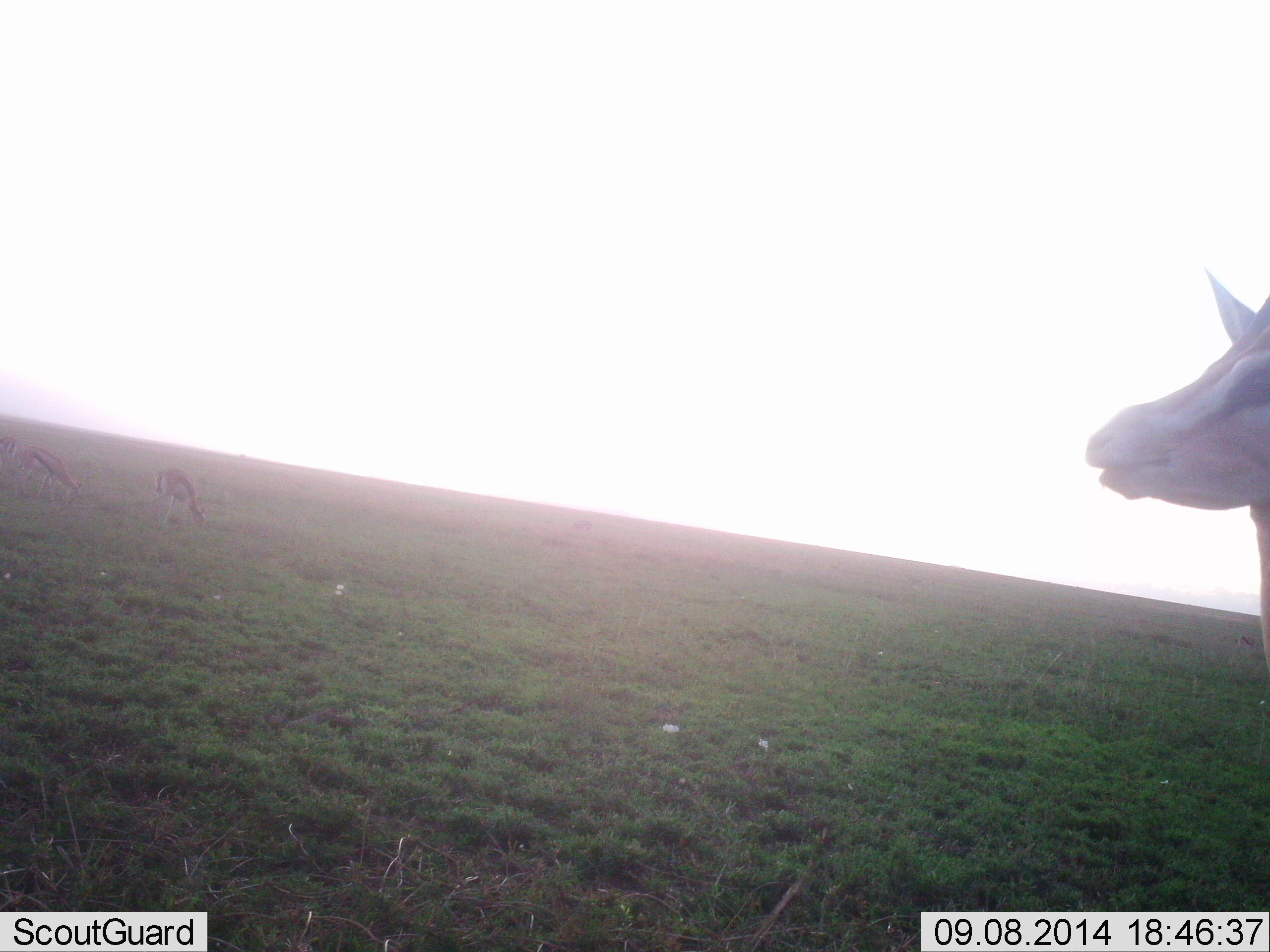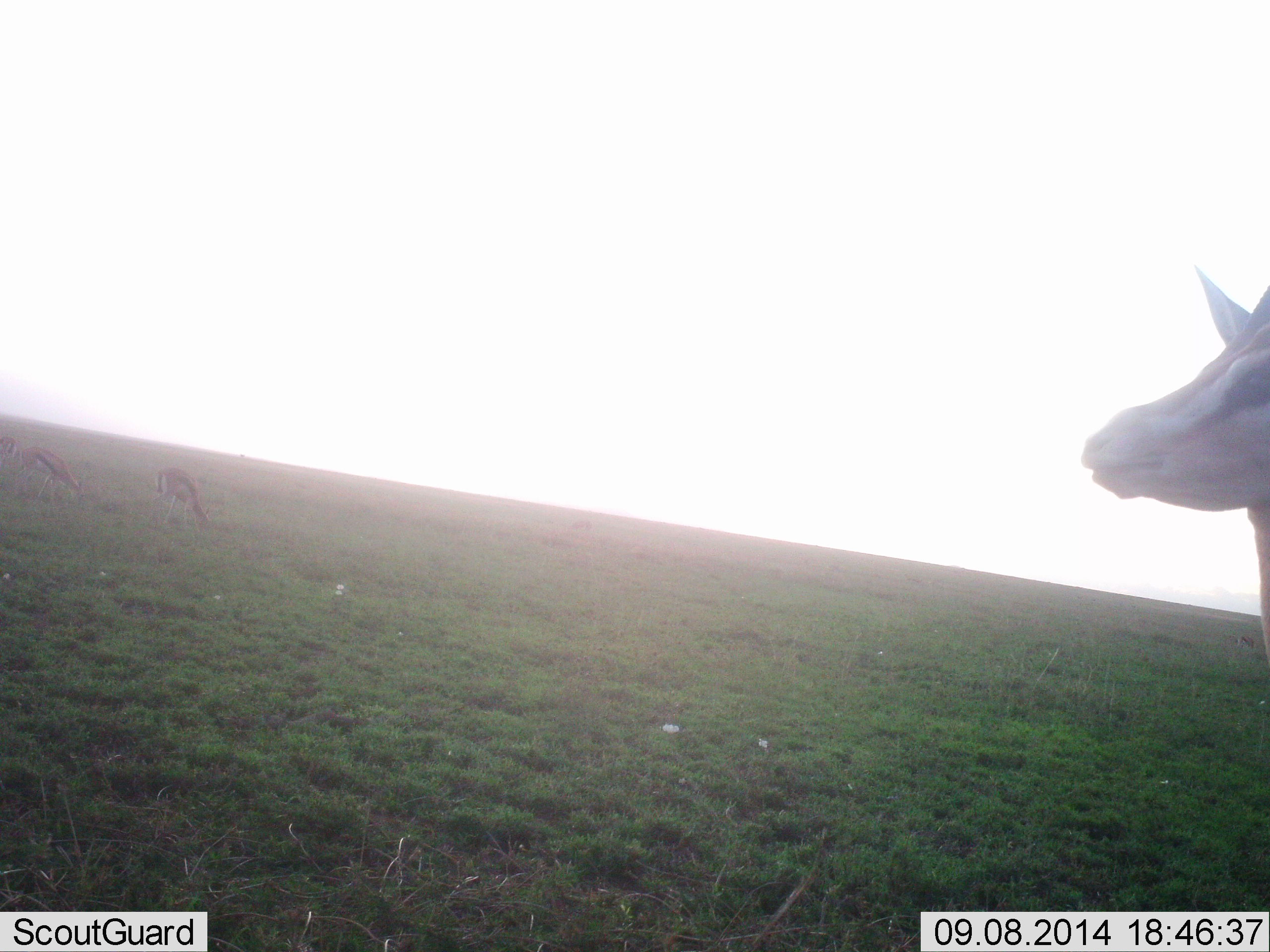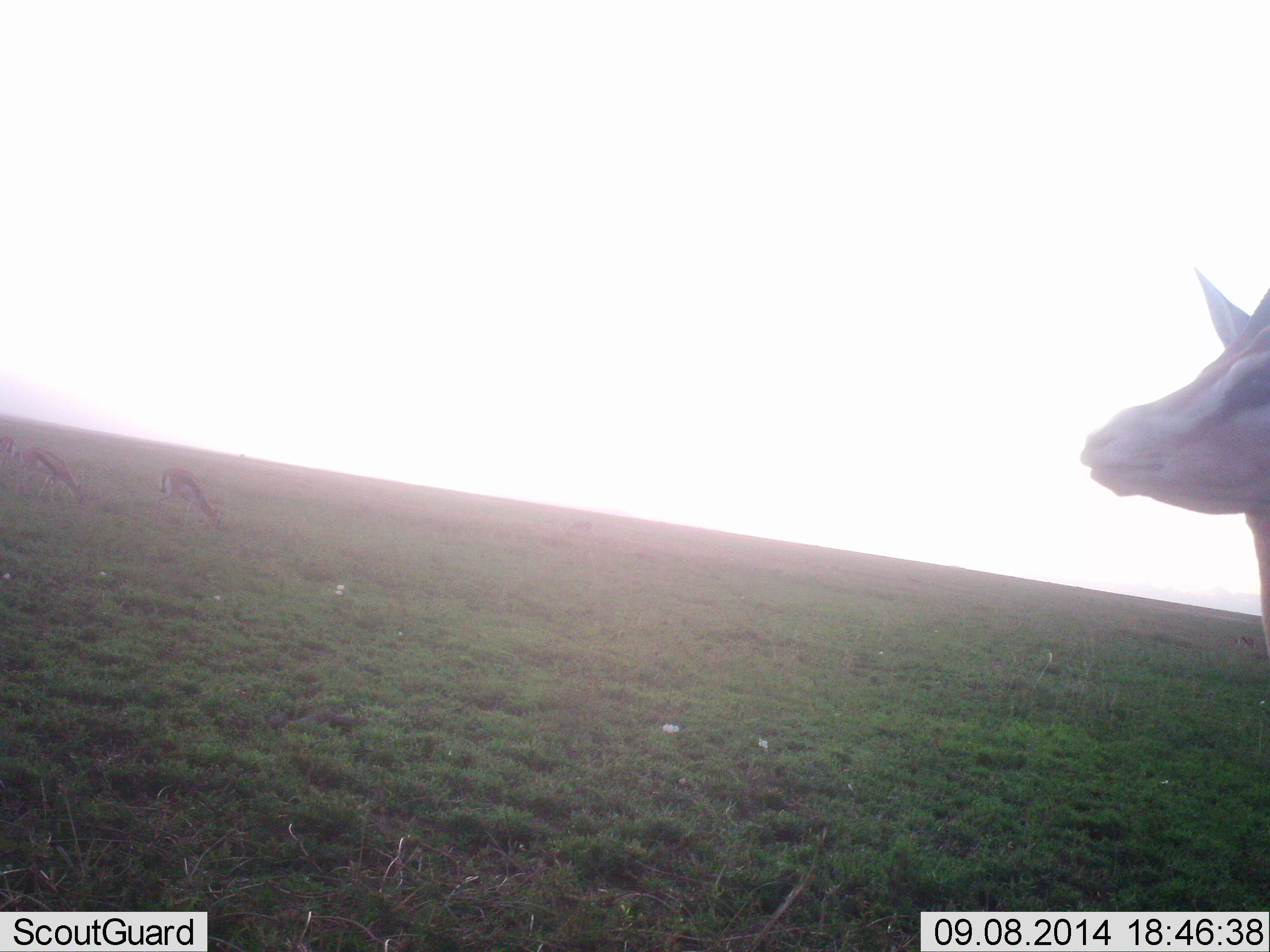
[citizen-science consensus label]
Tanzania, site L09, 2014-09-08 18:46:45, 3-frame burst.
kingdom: Animalia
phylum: Chordata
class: Mammalia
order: Artiodactyla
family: Bovidae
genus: Eudorcas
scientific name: Eudorcas thomsonii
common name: thomson's gazelle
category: gazellethomsons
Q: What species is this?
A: Gazellethomsons (thomson's gazelle) (Eudorcas thomsonii).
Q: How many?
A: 4.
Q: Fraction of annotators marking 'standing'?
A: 90%.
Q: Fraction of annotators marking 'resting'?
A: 0%.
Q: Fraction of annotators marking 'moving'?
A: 0%.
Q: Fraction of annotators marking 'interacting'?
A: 0%.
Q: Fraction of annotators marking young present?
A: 10%.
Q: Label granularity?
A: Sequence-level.